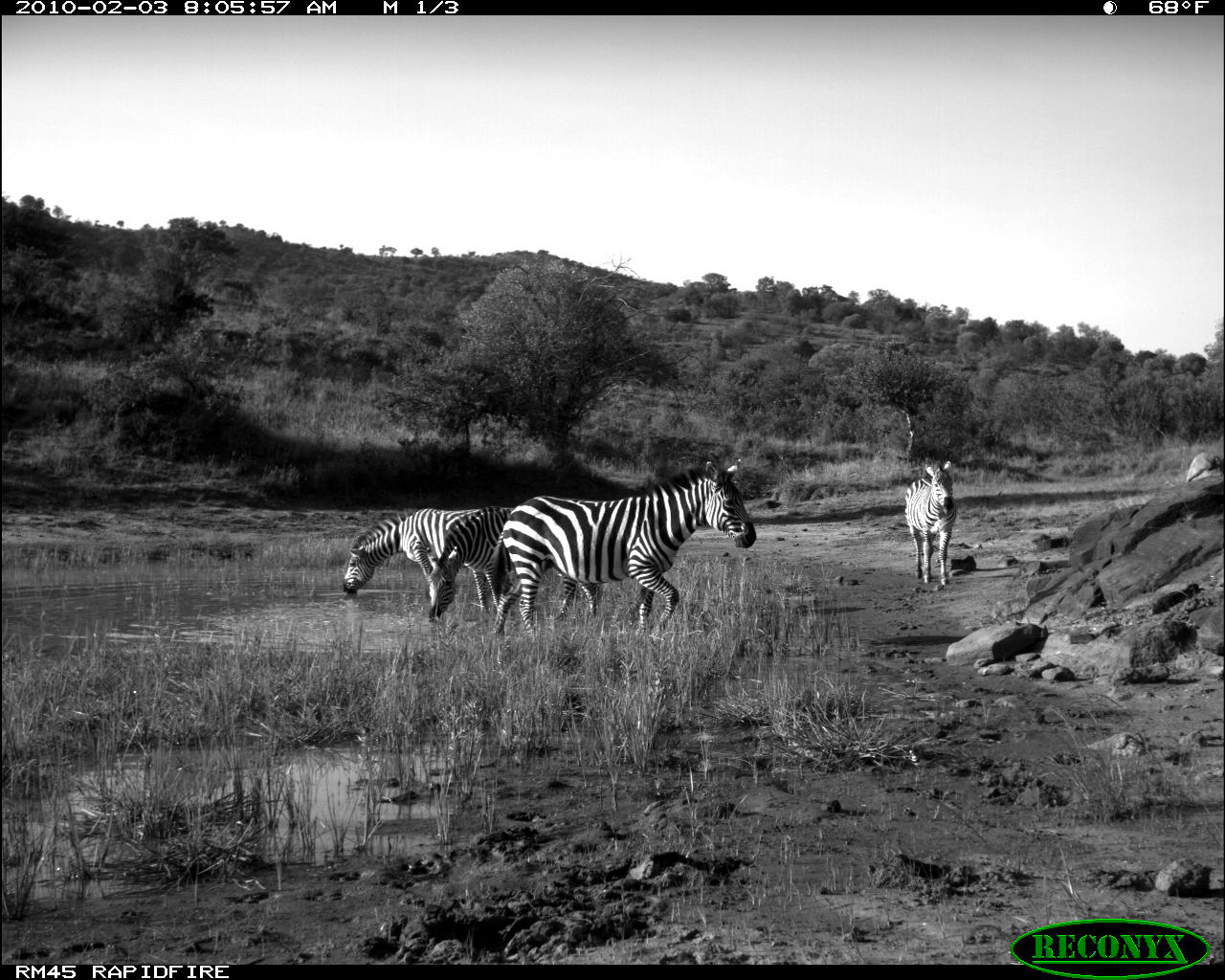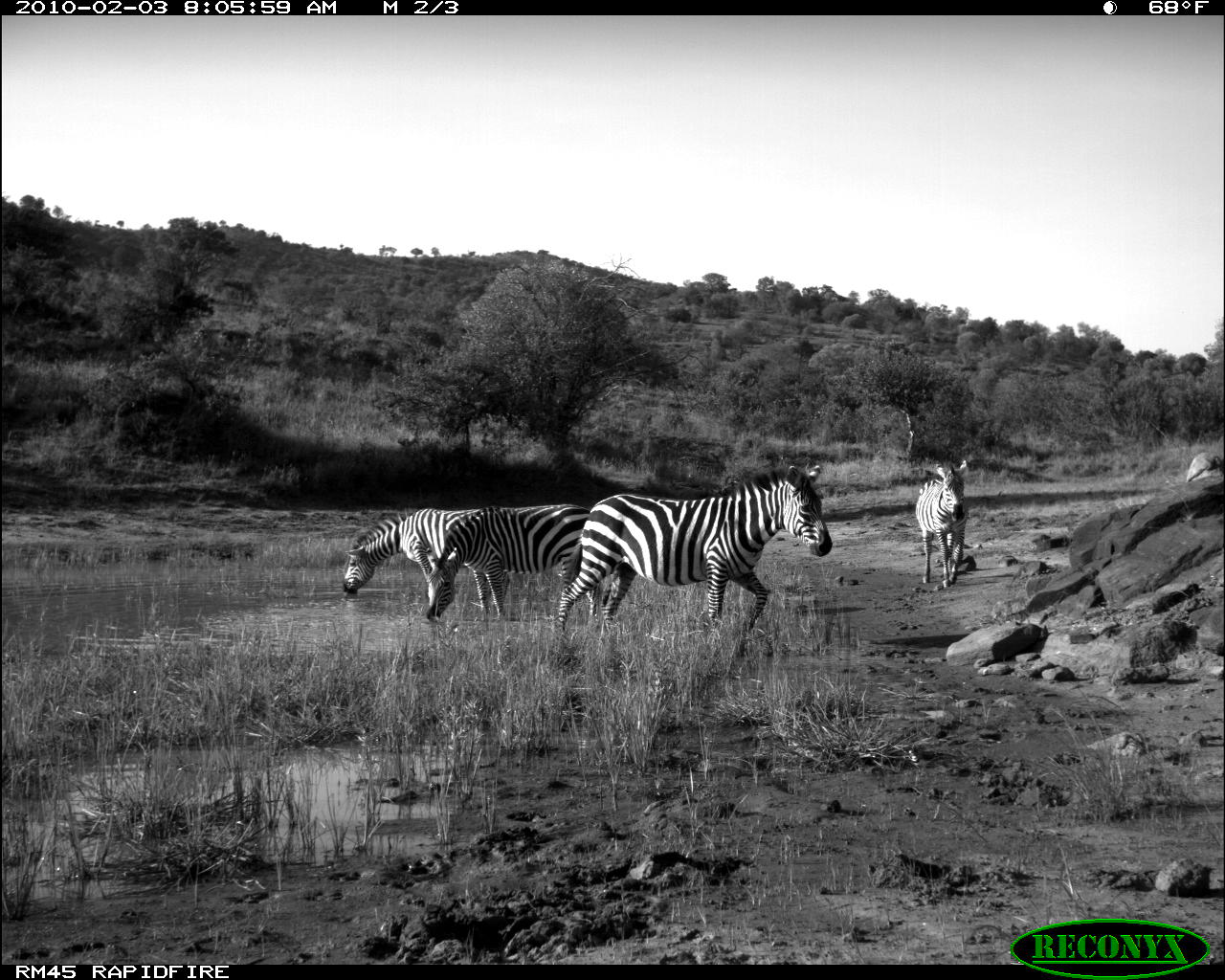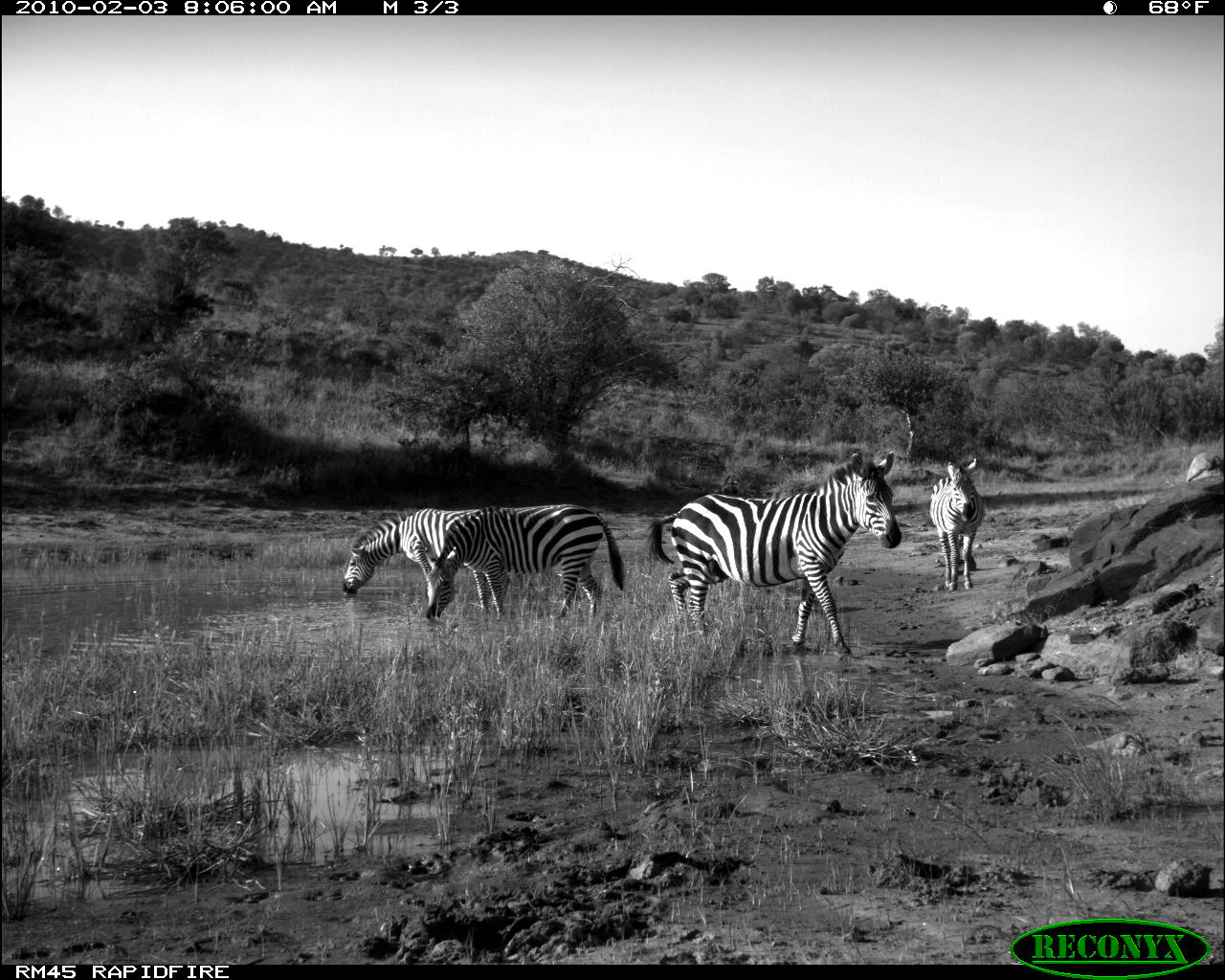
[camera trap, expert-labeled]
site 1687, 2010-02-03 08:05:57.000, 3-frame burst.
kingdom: Animalia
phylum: Chordata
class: Mammalia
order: Perissodactyla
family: Equidae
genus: Equus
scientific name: Equus quagga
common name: plains zebra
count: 4